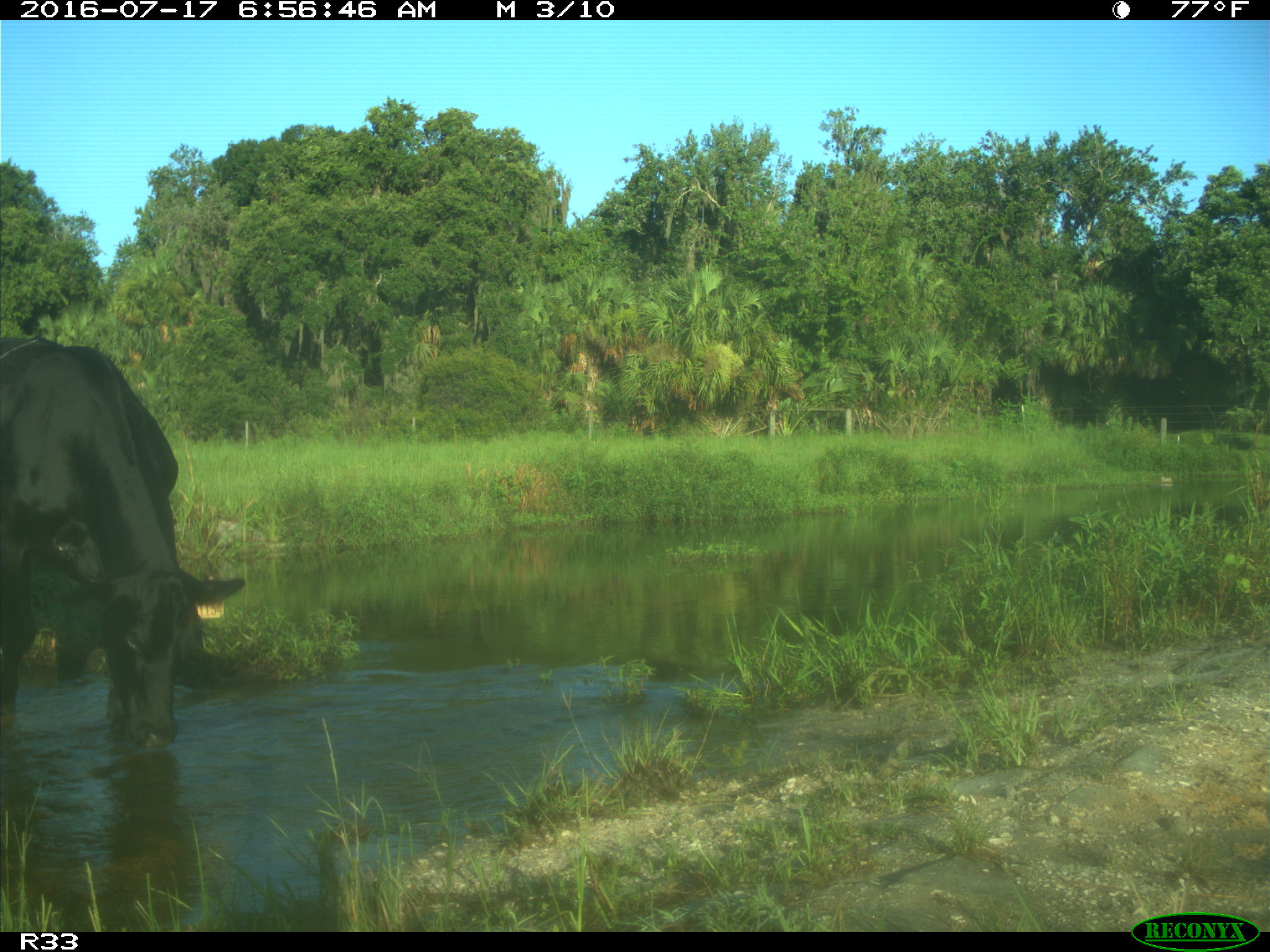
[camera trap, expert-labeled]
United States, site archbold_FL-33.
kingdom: Animalia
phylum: Chordata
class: Mammalia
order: Artiodactyla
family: Bovidae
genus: Bos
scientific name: Bos taurus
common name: domestic cow